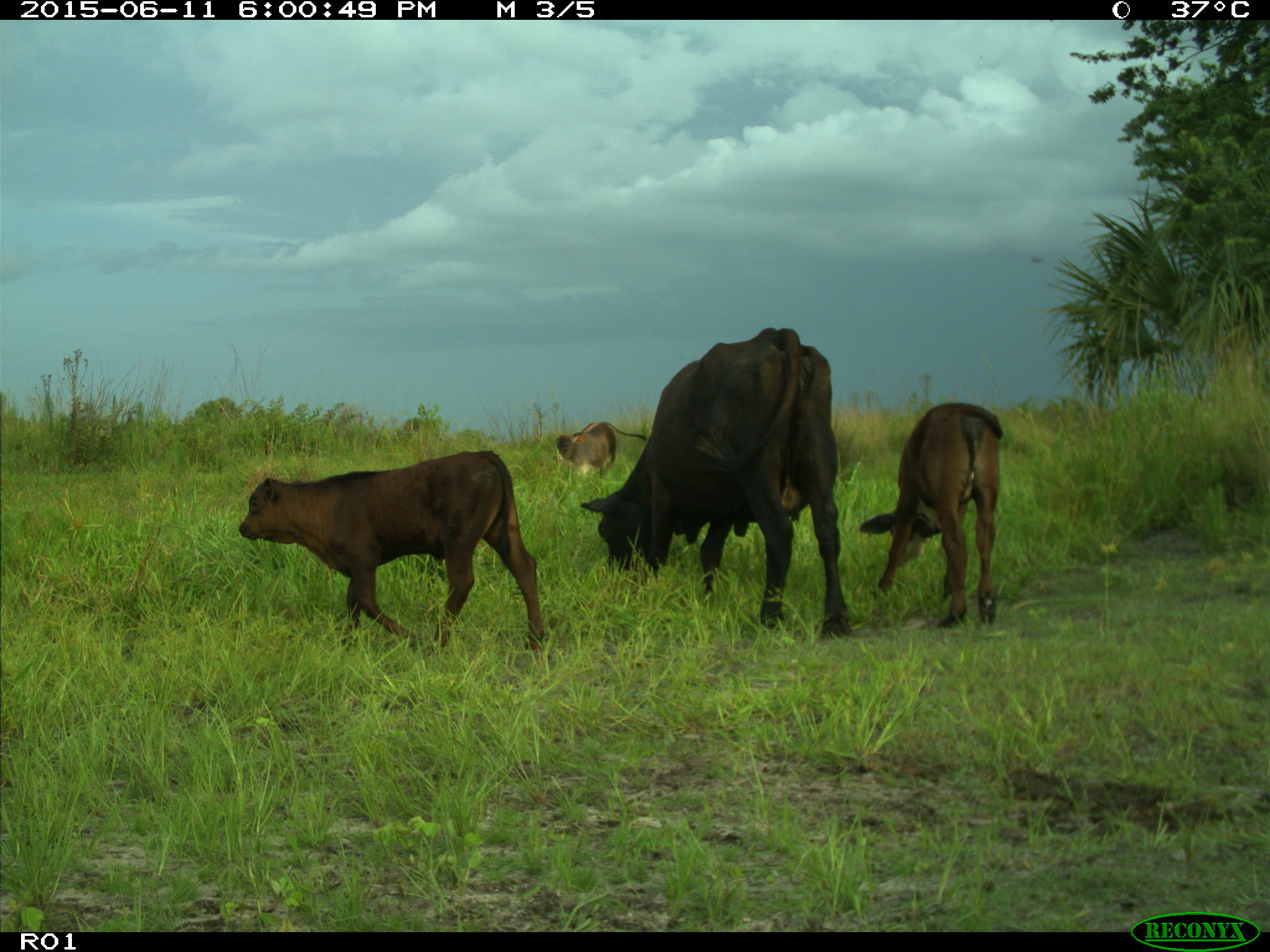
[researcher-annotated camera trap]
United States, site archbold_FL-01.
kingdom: Animalia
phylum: Chordata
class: Mammalia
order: Artiodactyla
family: Bovidae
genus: Bos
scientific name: Bos taurus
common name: domestic cow